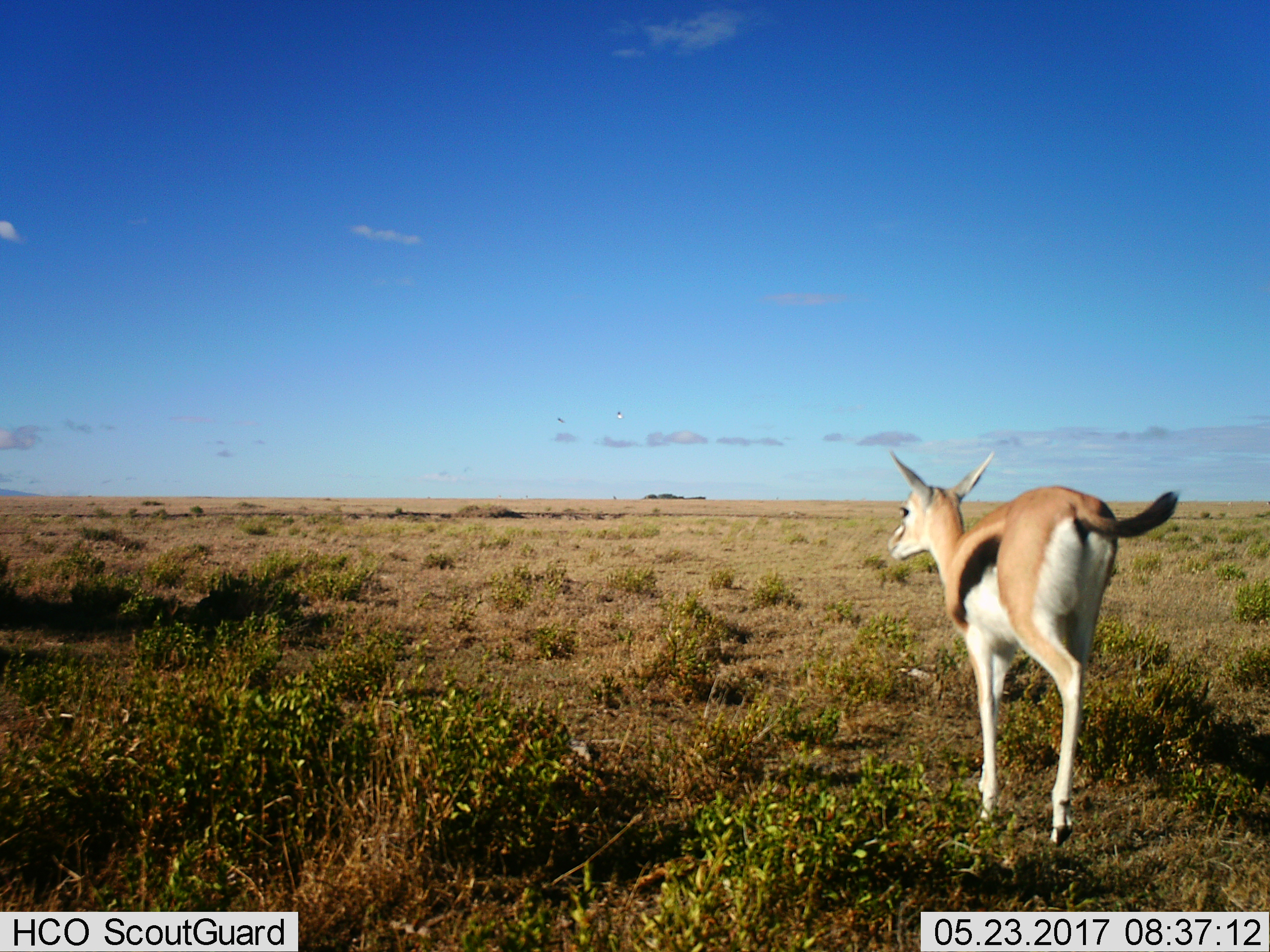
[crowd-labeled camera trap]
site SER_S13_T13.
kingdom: Animalia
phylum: Chordata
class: Mammalia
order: Artiodactyla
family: Bovidae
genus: Eudorcas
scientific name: Eudorcas thomsonii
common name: thomson's gazelle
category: gazellethomsons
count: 1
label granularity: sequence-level